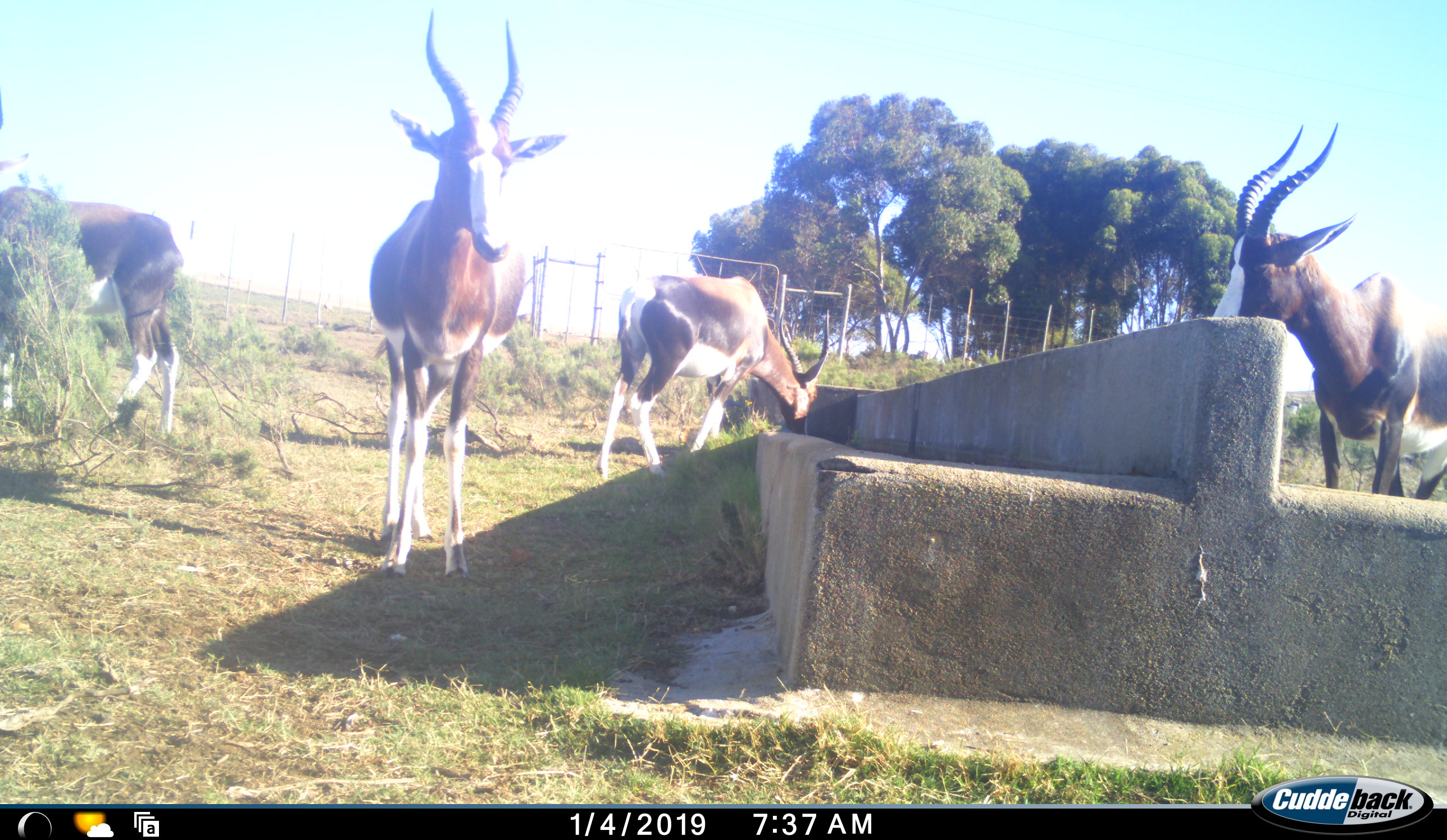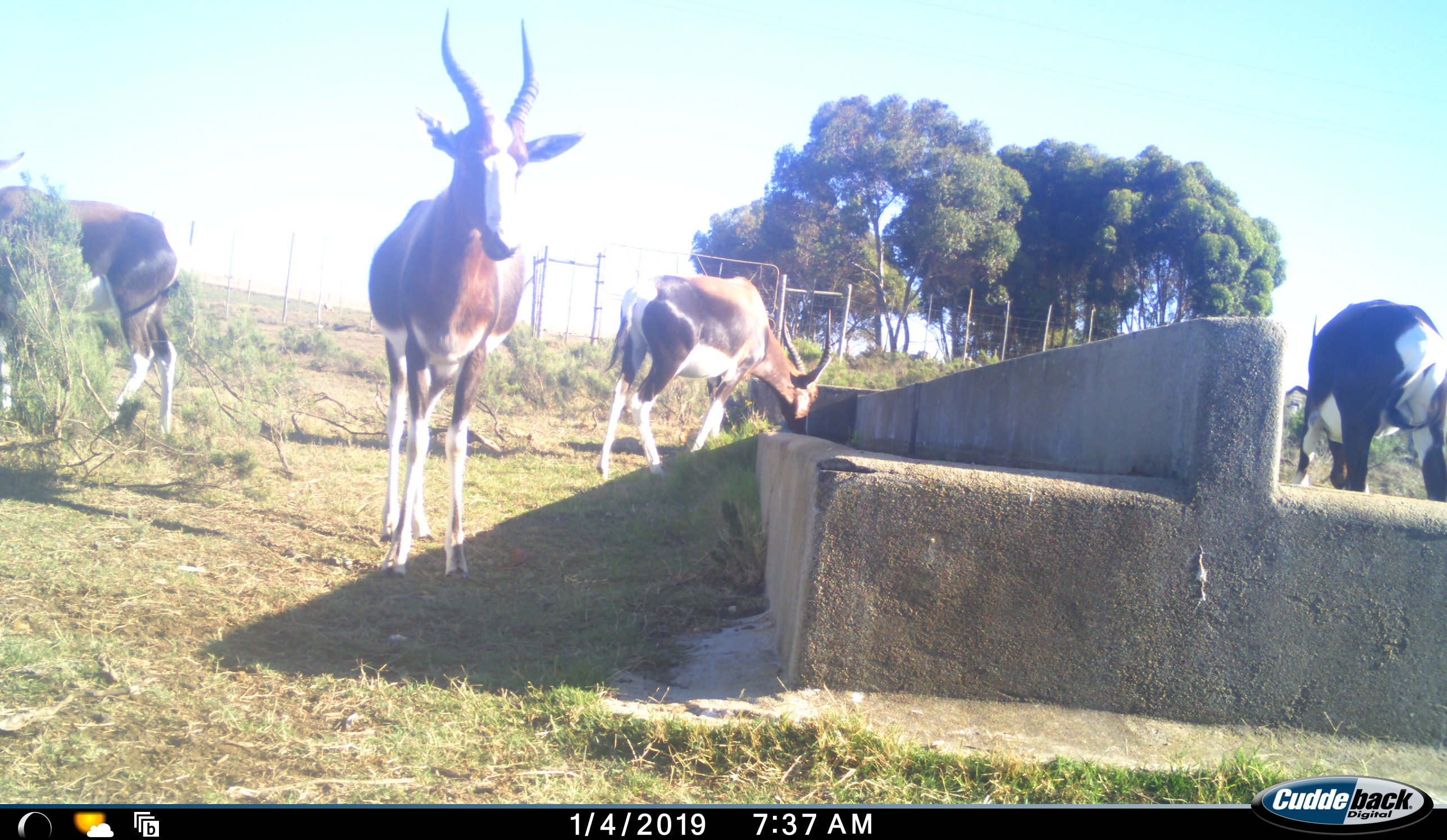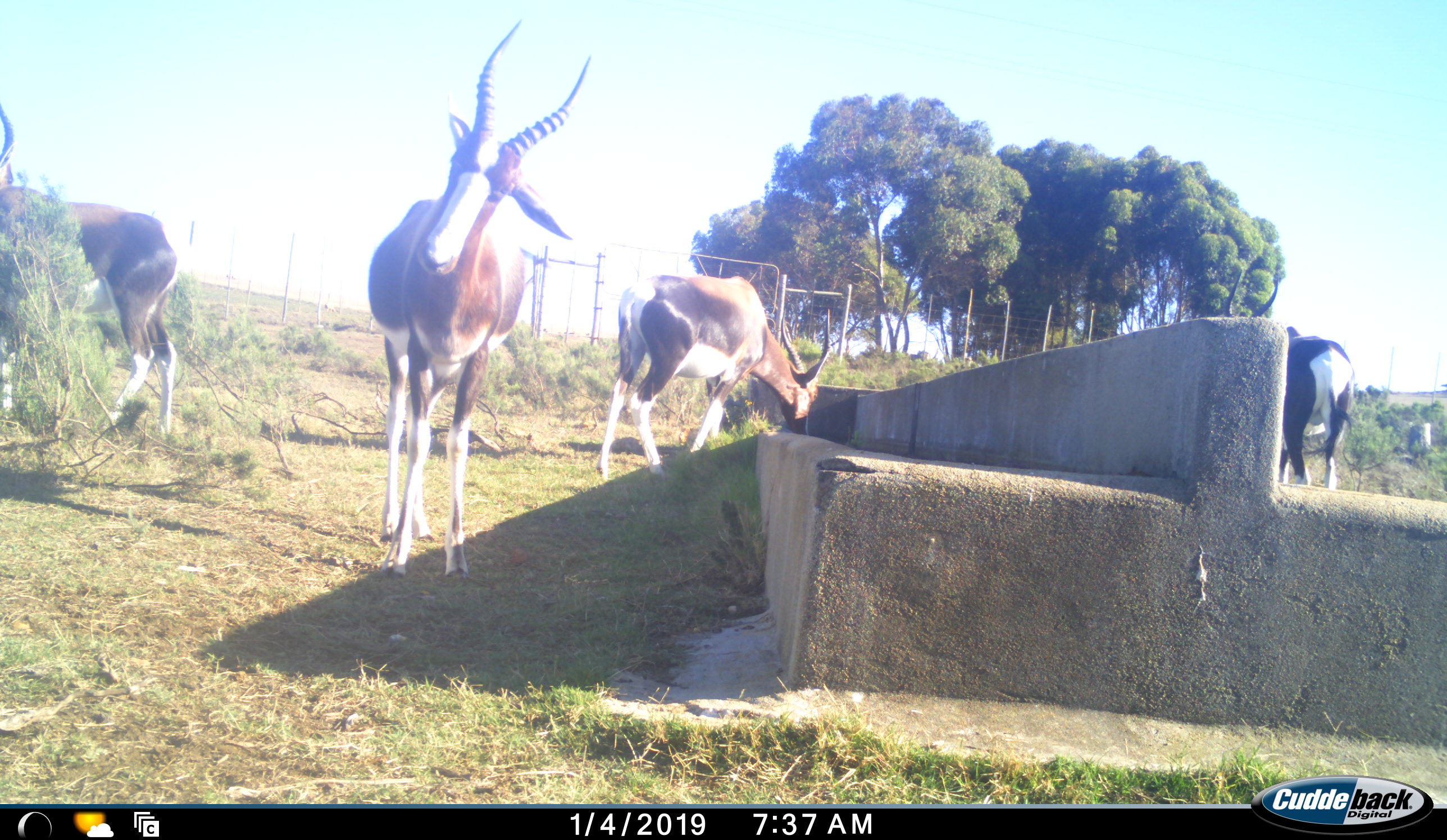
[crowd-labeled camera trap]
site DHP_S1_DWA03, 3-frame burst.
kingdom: Animalia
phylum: Chordata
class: Mammalia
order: Artiodactyla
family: Bovidae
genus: Damaliscus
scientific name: Damaliscus pygargus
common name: bontebok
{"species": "bontebok (Damaliscus pygargus)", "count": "4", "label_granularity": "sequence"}